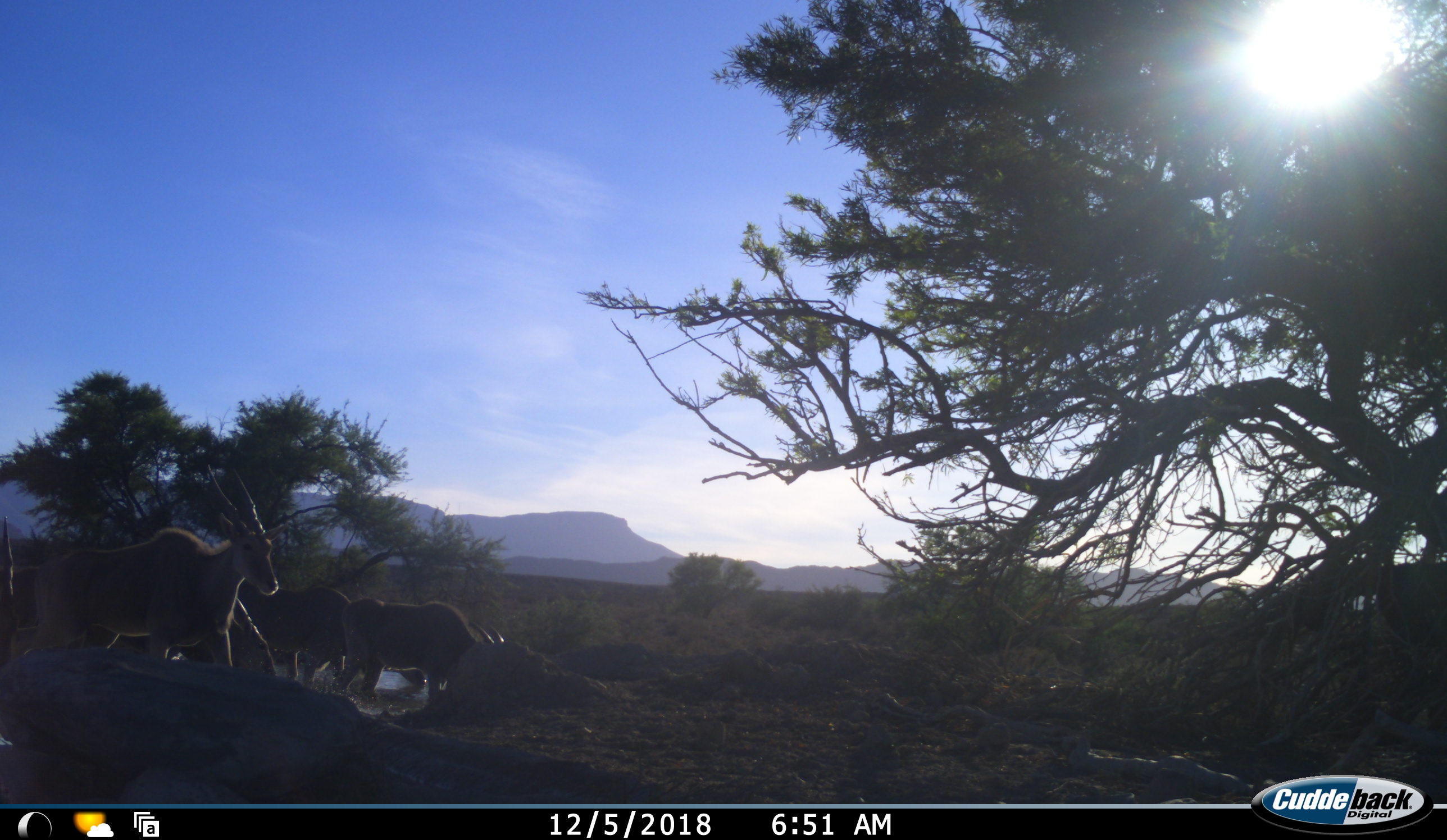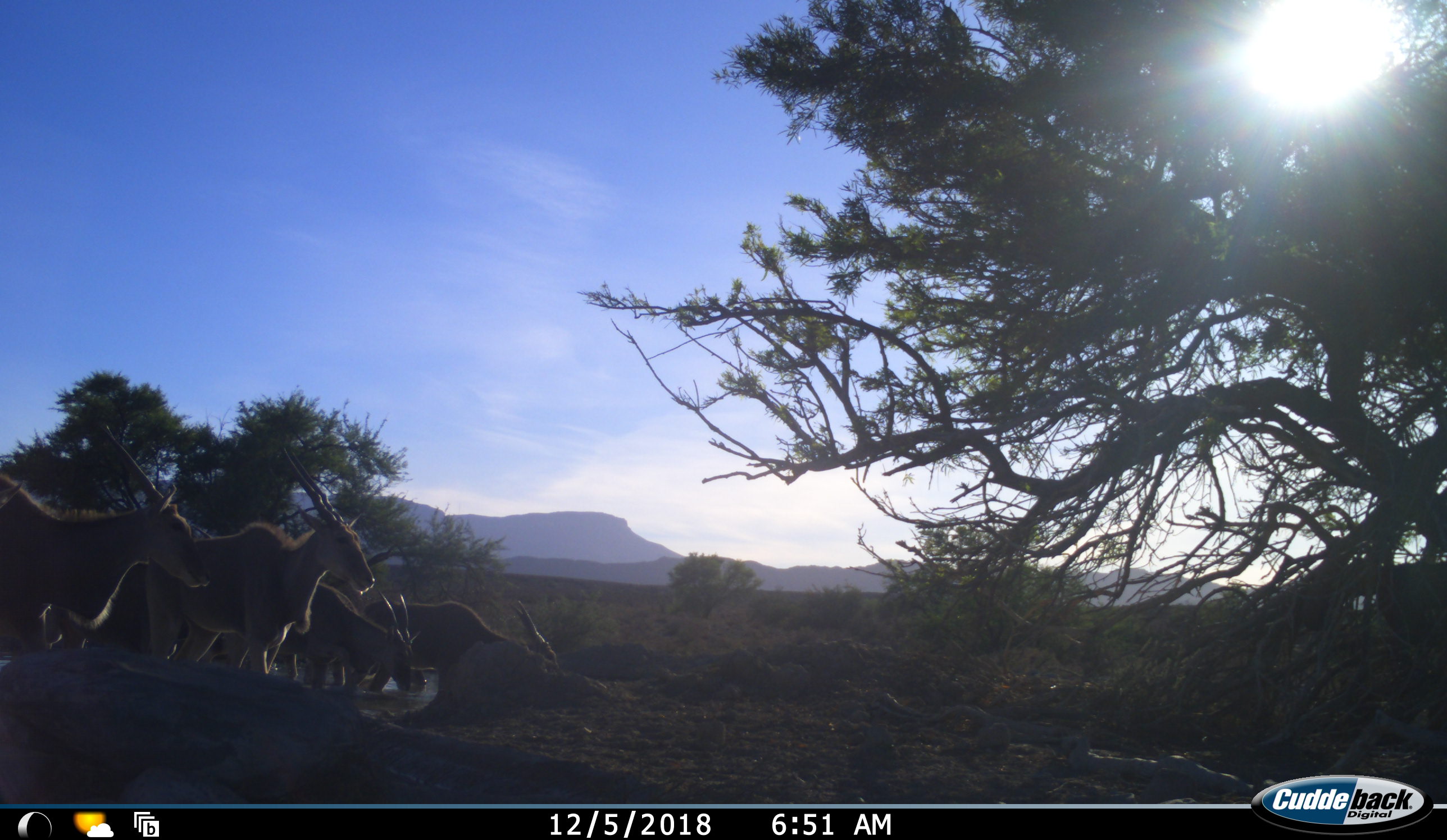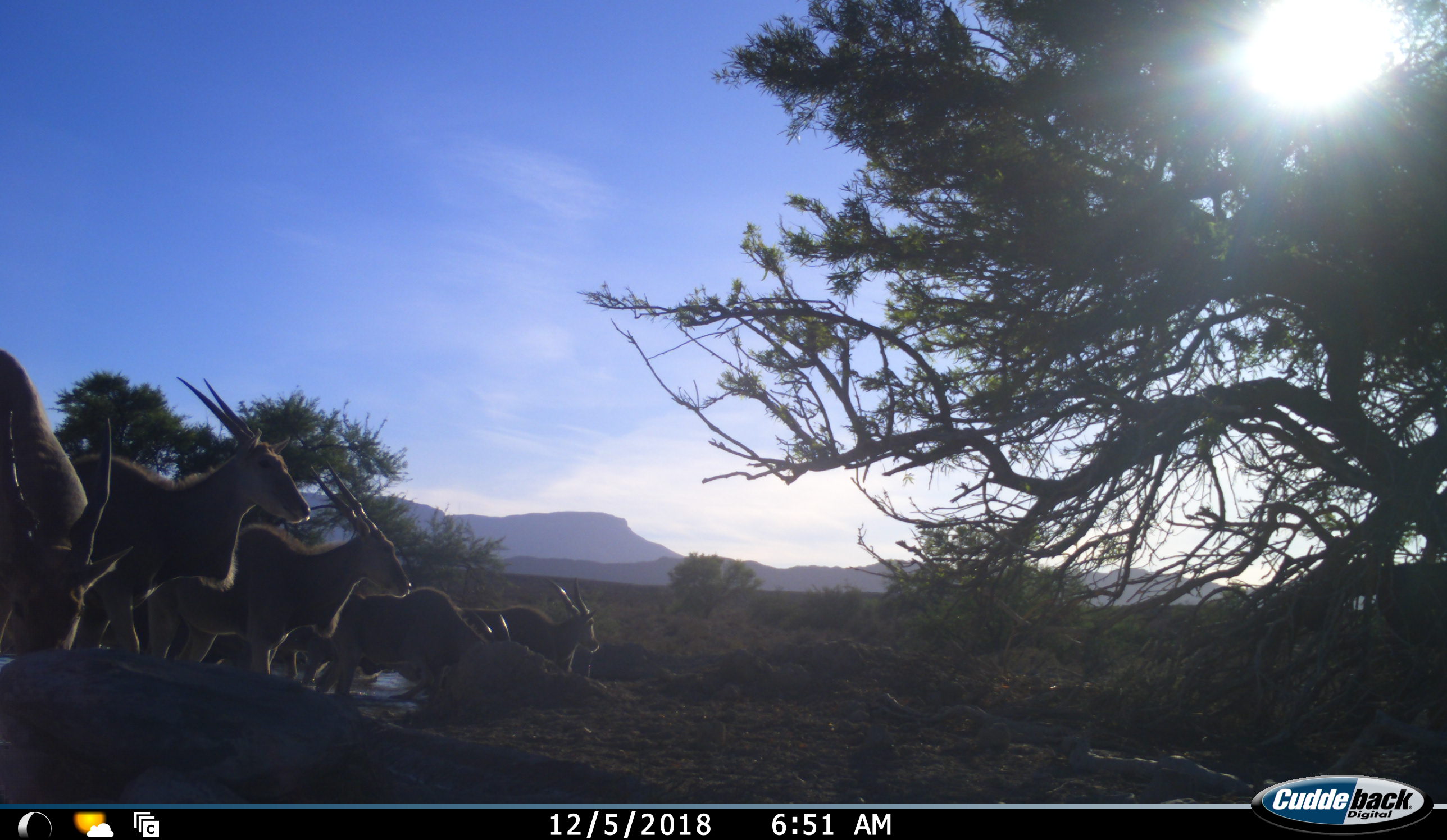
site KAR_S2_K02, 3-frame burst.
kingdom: Animalia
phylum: Chordata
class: Mammalia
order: Artiodactyla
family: Bovidae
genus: Tragelaphus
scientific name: Tragelaphus oryx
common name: eland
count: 5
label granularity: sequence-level